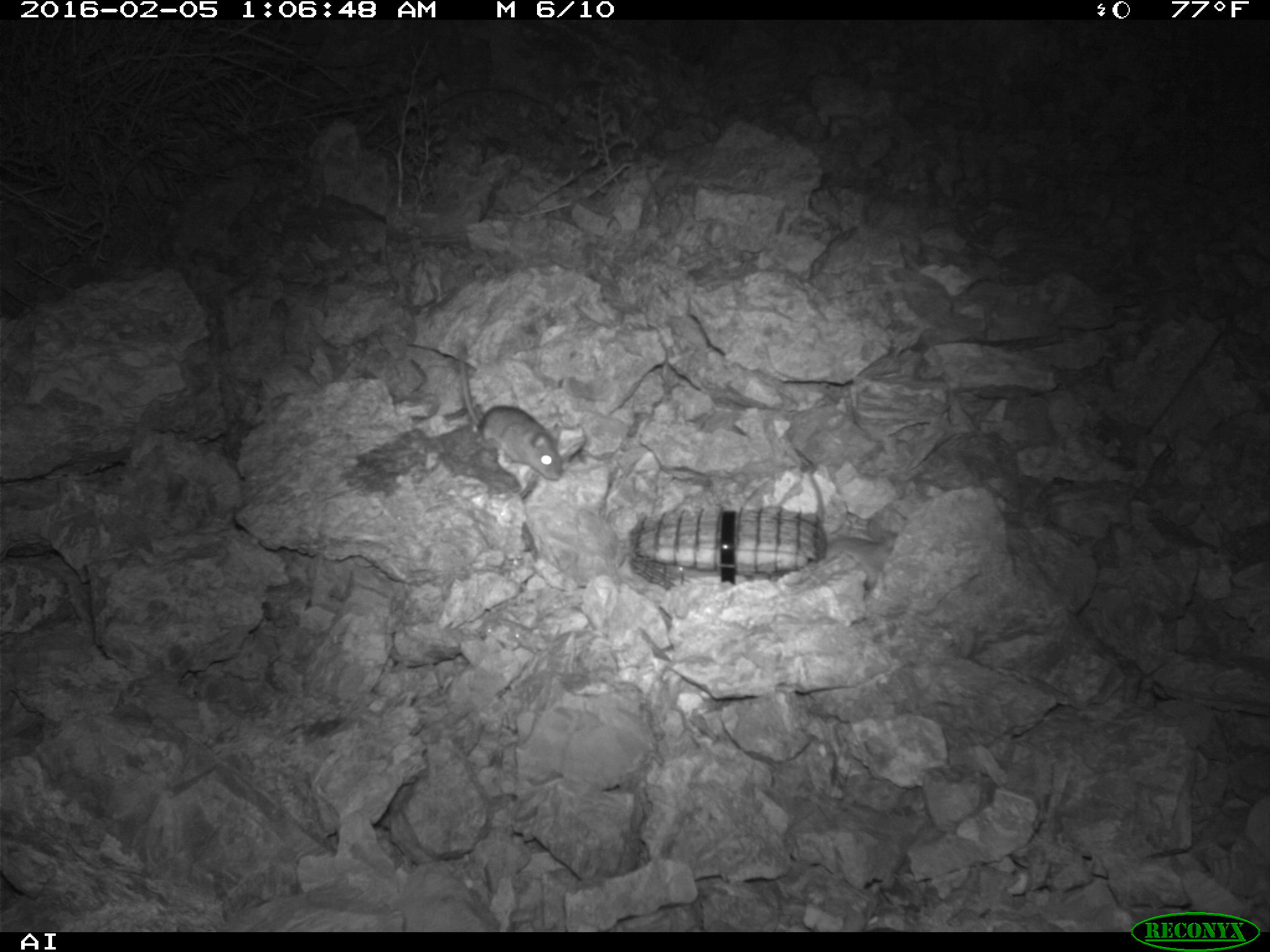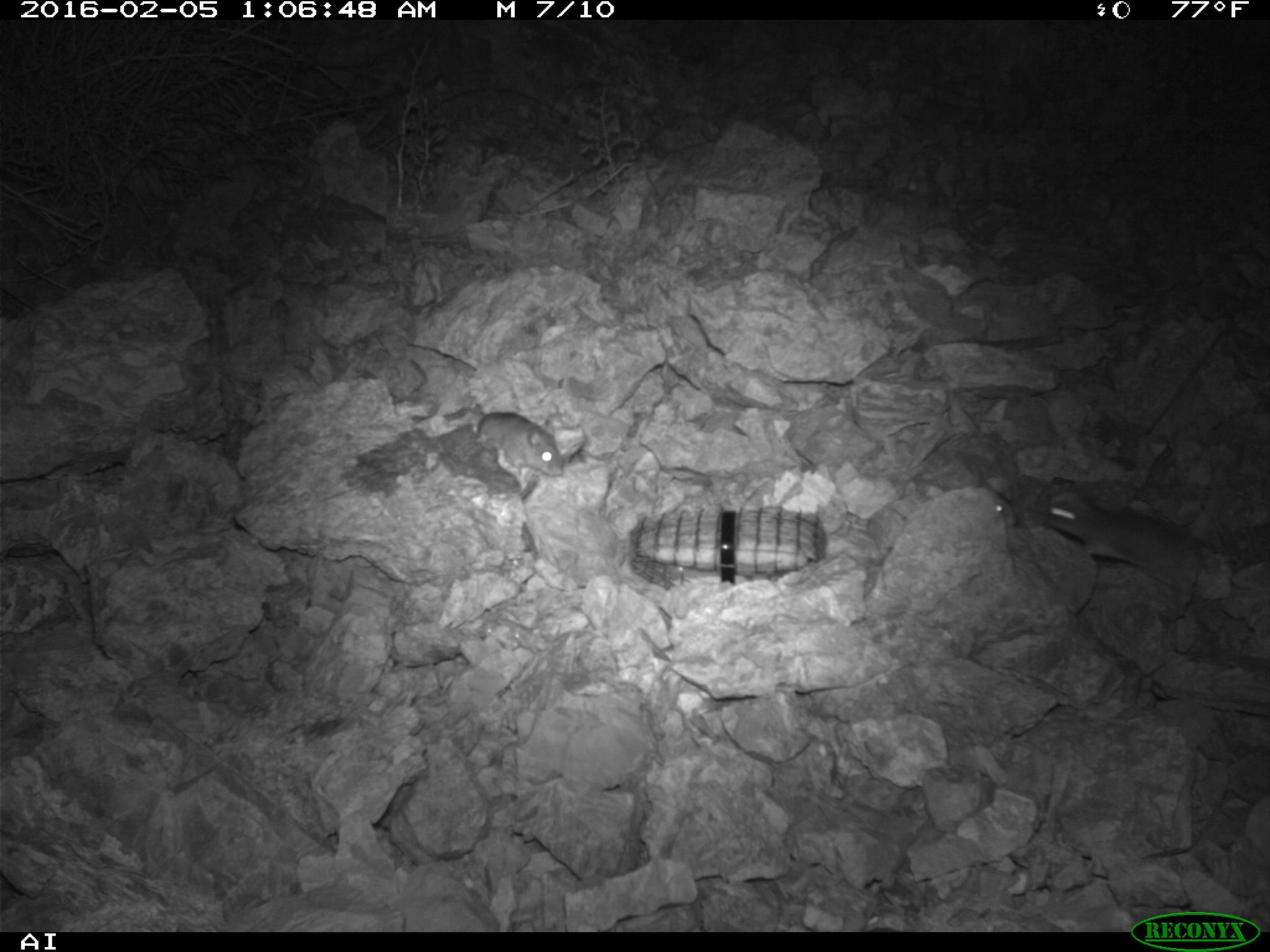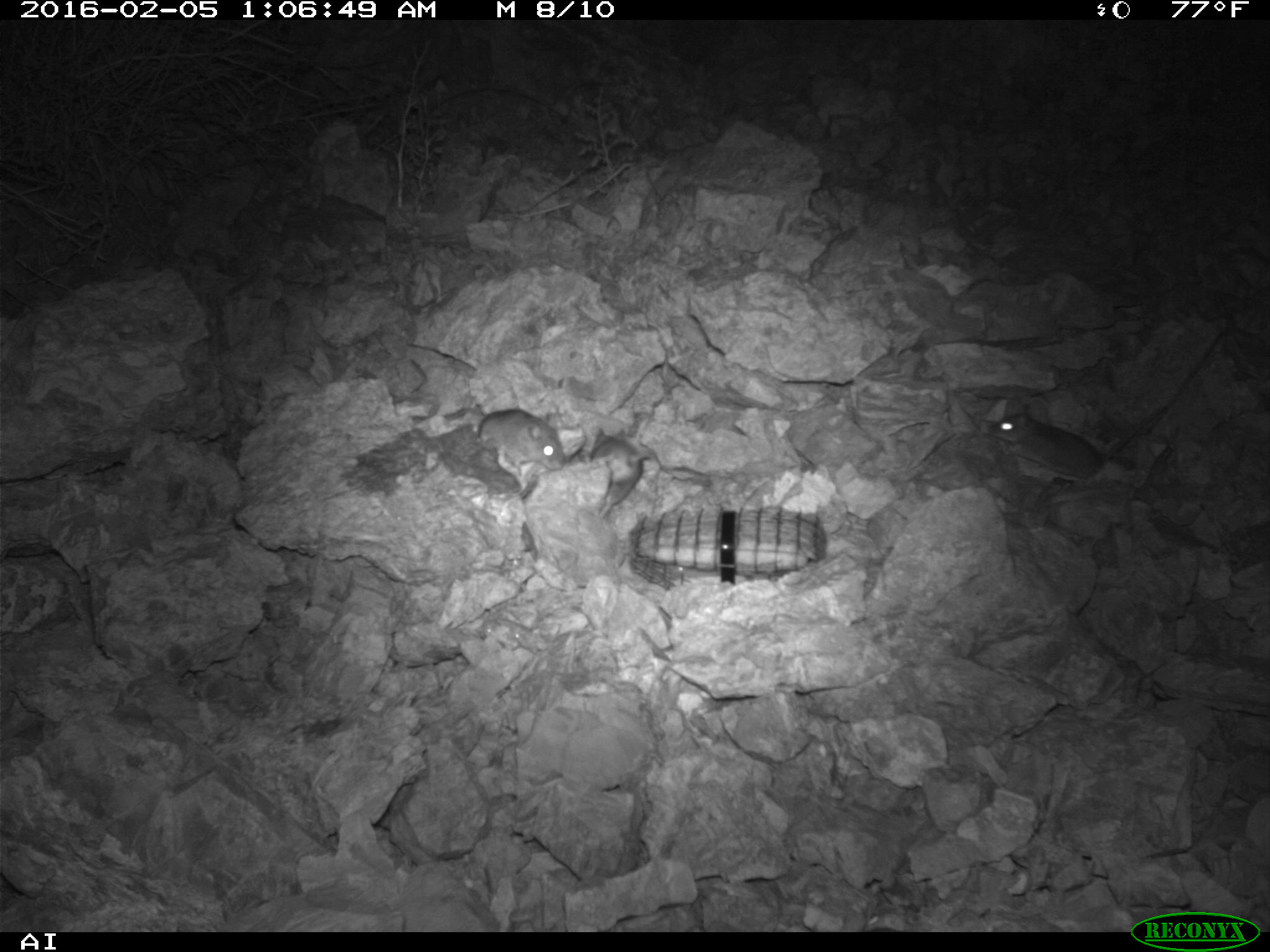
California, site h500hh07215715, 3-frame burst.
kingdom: Animalia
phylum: Chordata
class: Mammalia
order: Rodentia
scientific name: Rodentia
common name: rodent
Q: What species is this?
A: Rodent (Rodentia).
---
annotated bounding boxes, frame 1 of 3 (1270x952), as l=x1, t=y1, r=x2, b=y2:
rodent: l=457, t=343, r=562, b=480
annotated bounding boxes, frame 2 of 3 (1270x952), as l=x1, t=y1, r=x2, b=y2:
rodent: l=1041, t=491, r=1222, b=603; l=409, t=413, r=563, b=478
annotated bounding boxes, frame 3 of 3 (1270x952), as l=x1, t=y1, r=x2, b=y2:
rodent: l=987, t=403, r=1167, b=478; l=409, t=407, r=566, b=472; l=590, t=428, r=651, b=518